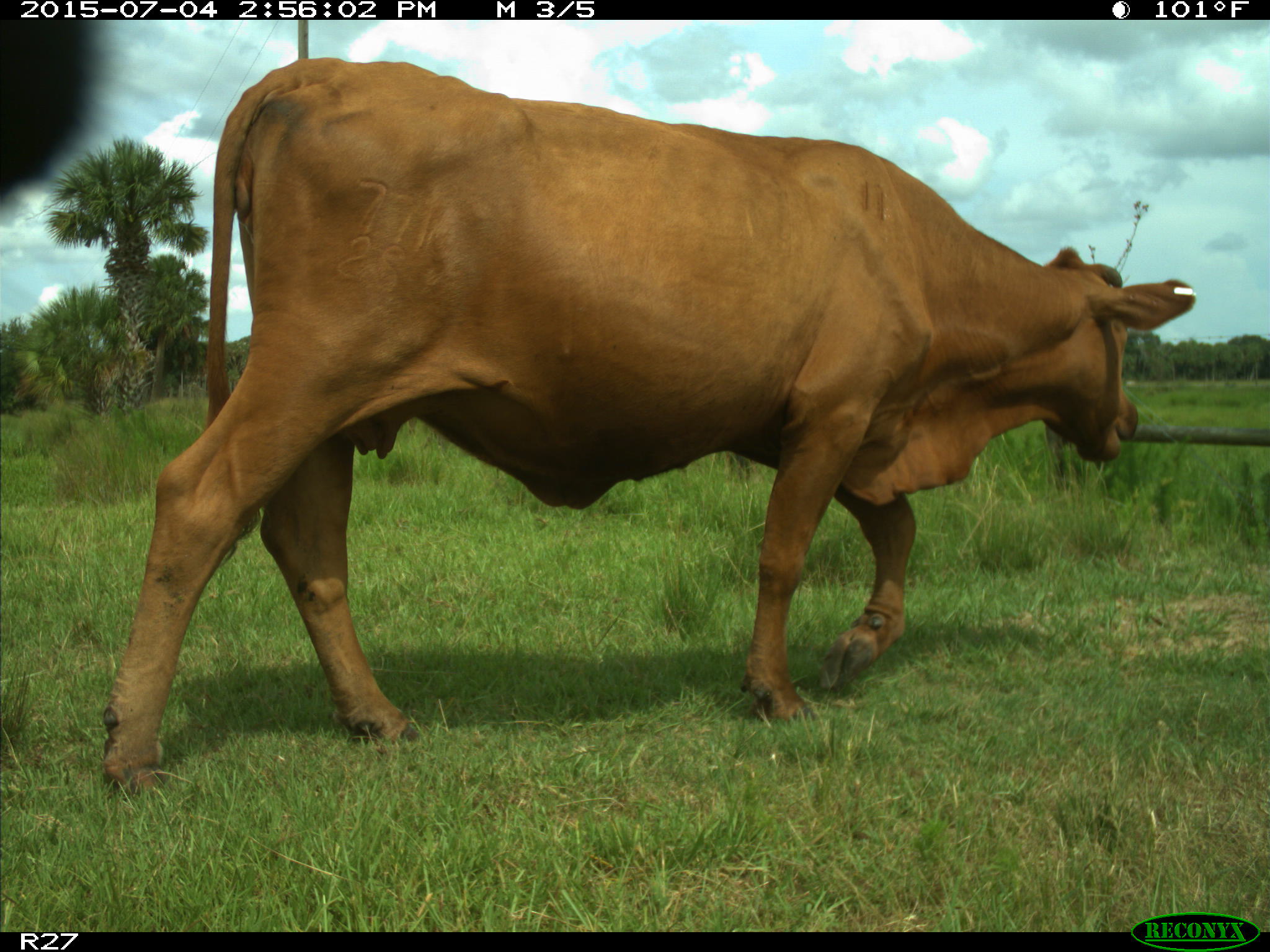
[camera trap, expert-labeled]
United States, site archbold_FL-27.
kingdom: Animalia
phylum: Chordata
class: Mammalia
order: Artiodactyla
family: Bovidae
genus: Bos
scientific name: Bos taurus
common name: domestic cow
Bos taurus (domestic cow).